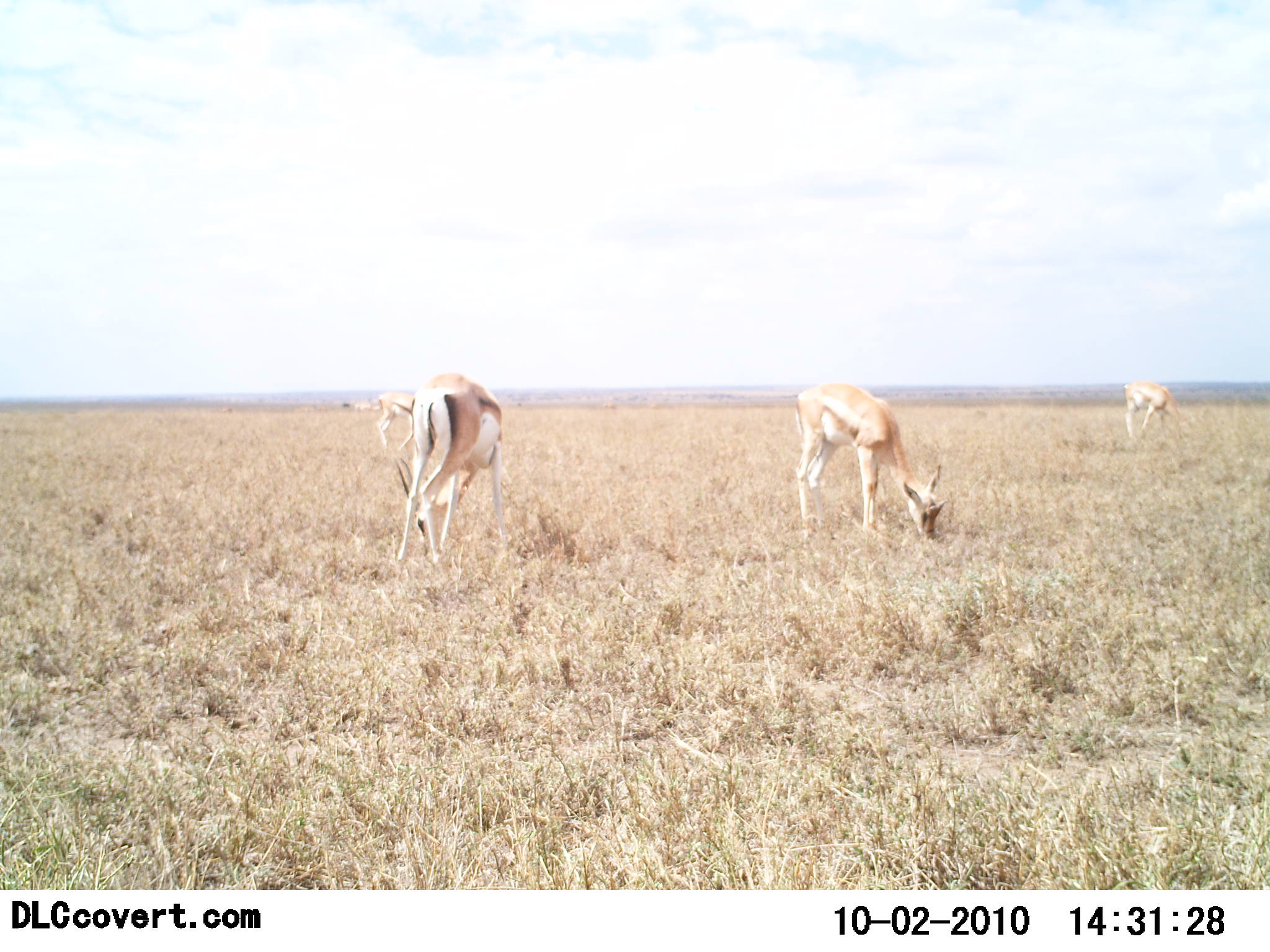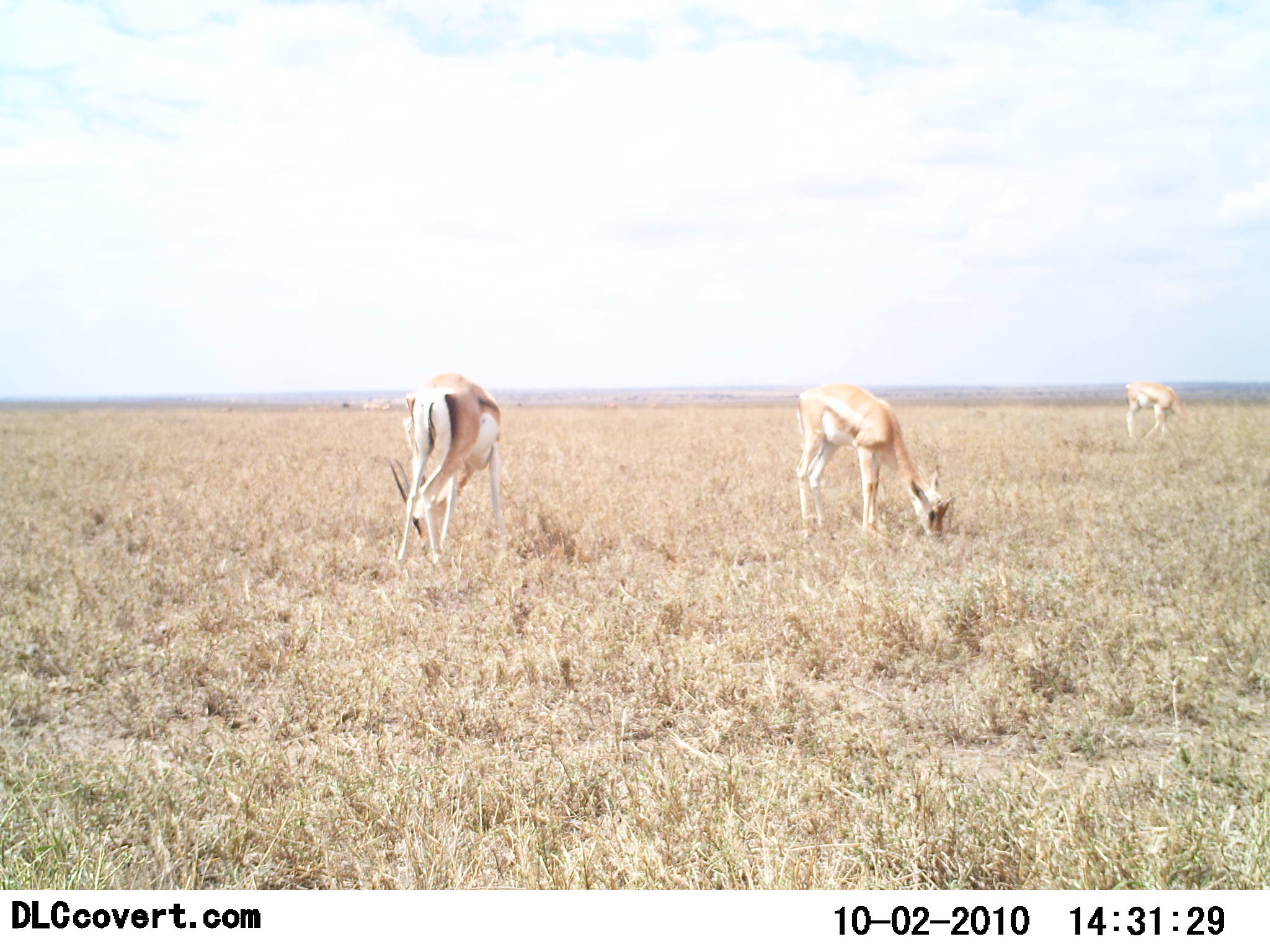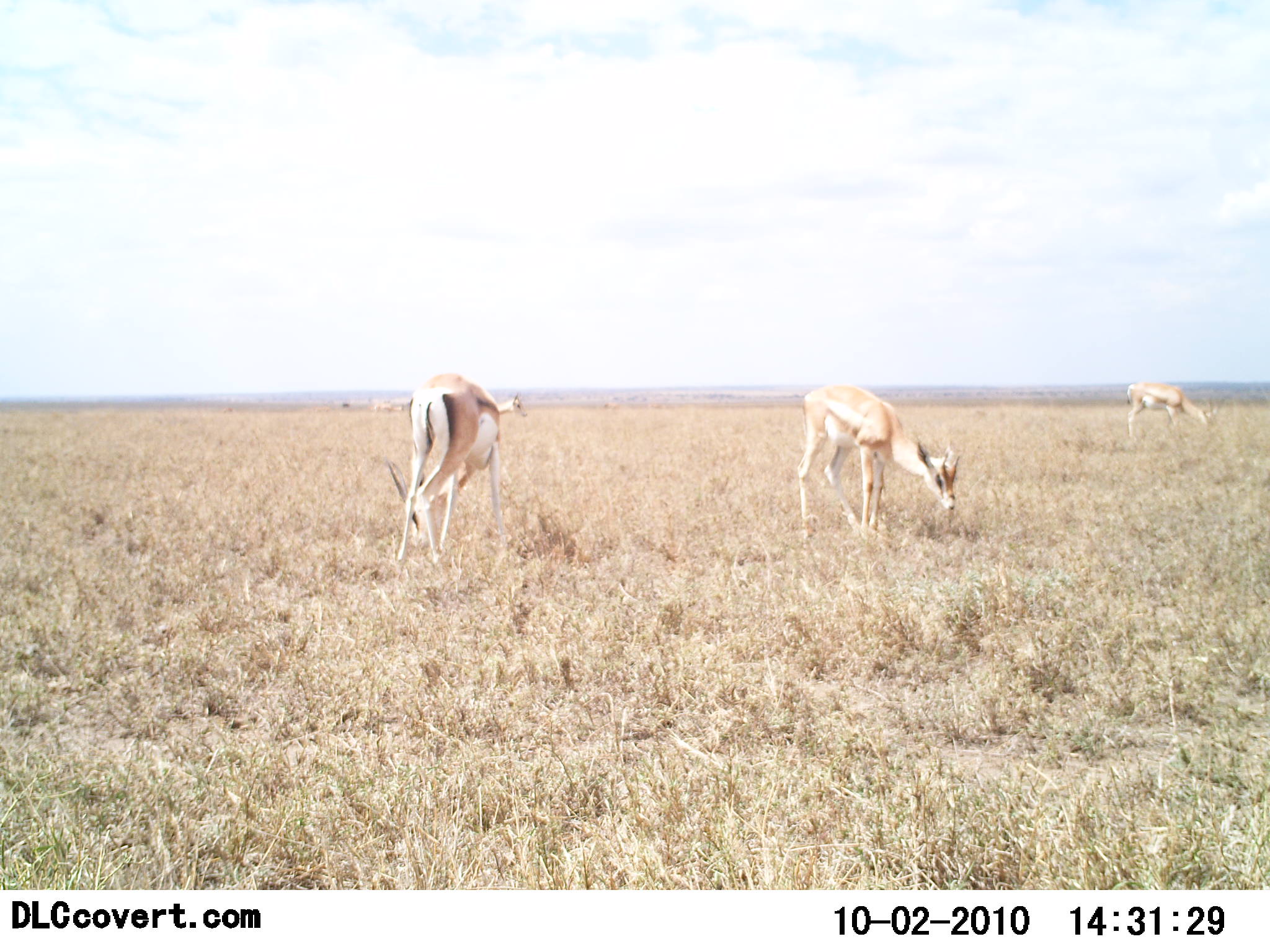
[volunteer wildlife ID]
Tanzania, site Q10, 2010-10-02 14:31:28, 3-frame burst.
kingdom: Animalia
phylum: Chordata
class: Mammalia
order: Artiodactyla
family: Bovidae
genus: Nanger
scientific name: Nanger granti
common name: grant's gazelle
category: gazellegrants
Gazellegrants (grant's gazelle) (Nanger granti), count 3. Behavior (volunteer vote fractions): standing 36%, resting 0%, moving 27%, interacting 0%. Young present (vote fraction): 0%. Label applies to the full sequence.